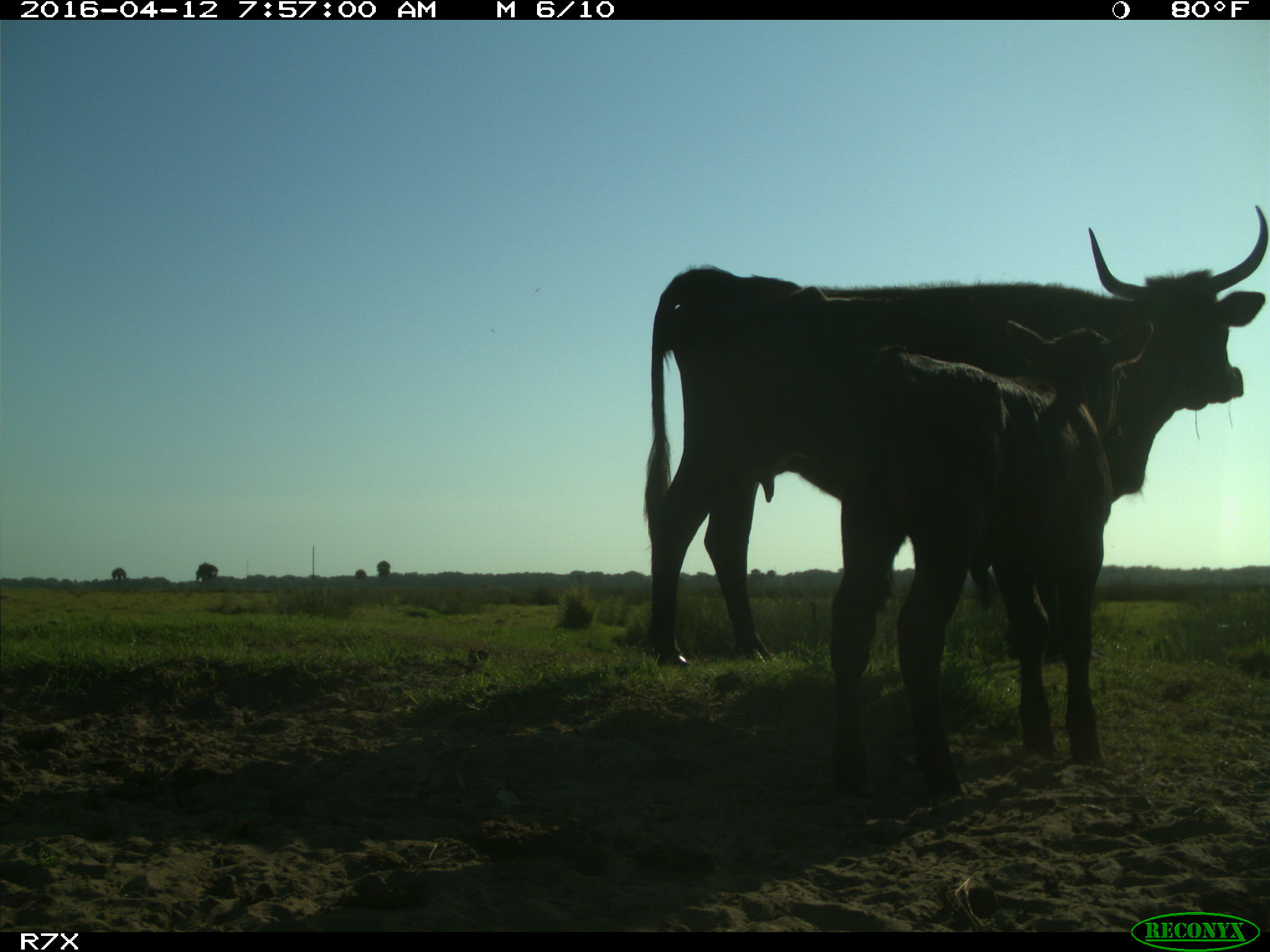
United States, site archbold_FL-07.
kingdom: Animalia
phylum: Chordata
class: Mammalia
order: Artiodactyla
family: Bovidae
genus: Bos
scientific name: Bos taurus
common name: domestic cow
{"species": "Bos taurus (domestic cow)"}